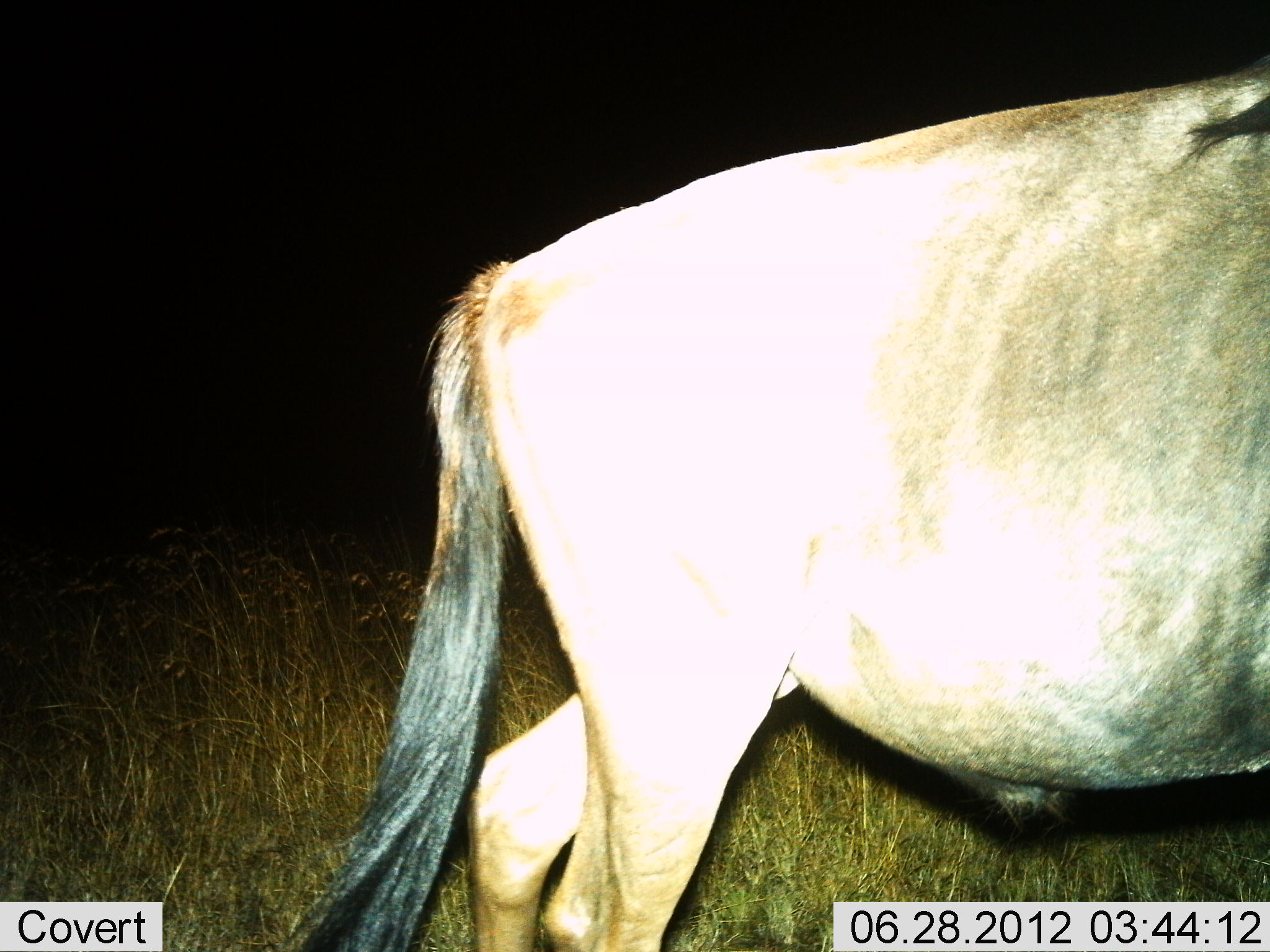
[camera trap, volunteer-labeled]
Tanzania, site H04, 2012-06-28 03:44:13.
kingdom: Animalia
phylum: Chordata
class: Mammalia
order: Artiodactyla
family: Bovidae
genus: Connochaetes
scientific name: Connochaetes taurinus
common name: blue wildebeest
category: wildebeest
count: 1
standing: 40%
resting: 0%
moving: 60%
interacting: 0%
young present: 0%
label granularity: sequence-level